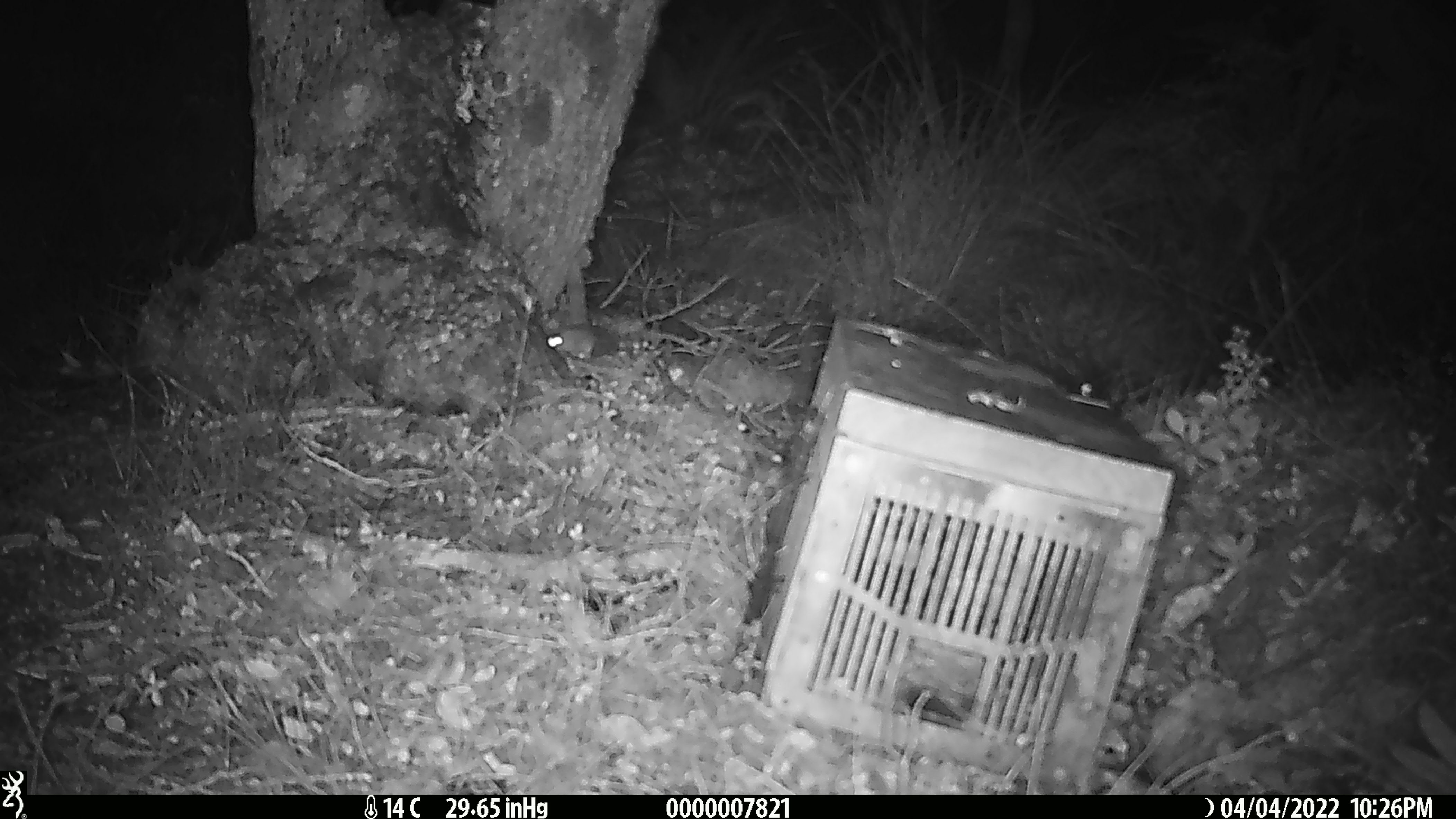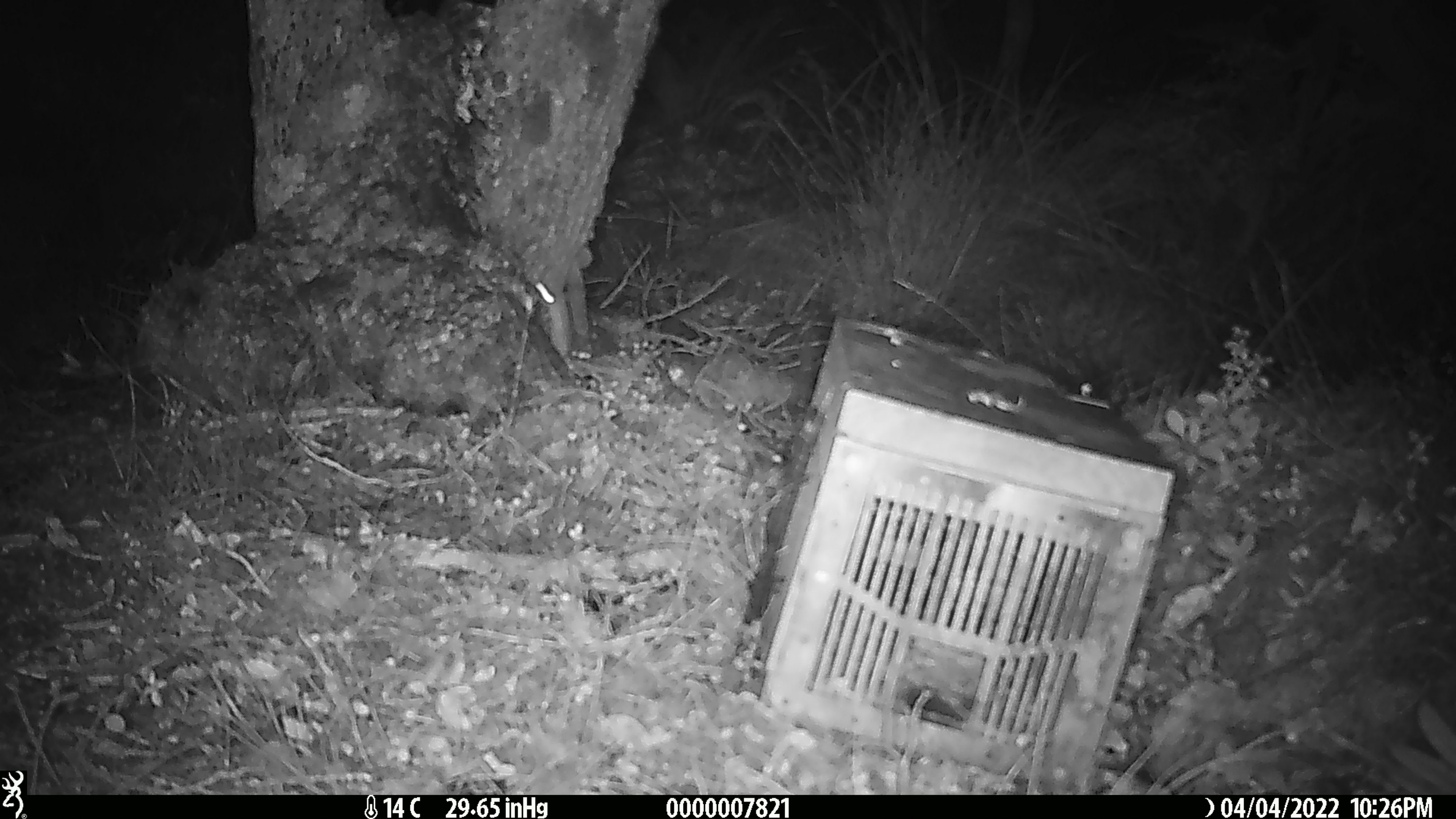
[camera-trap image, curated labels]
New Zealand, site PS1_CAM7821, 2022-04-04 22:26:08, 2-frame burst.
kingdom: Animalia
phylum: Chordata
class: Mammalia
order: Rodentia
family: Muridae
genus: Mus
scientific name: Mus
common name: mouse